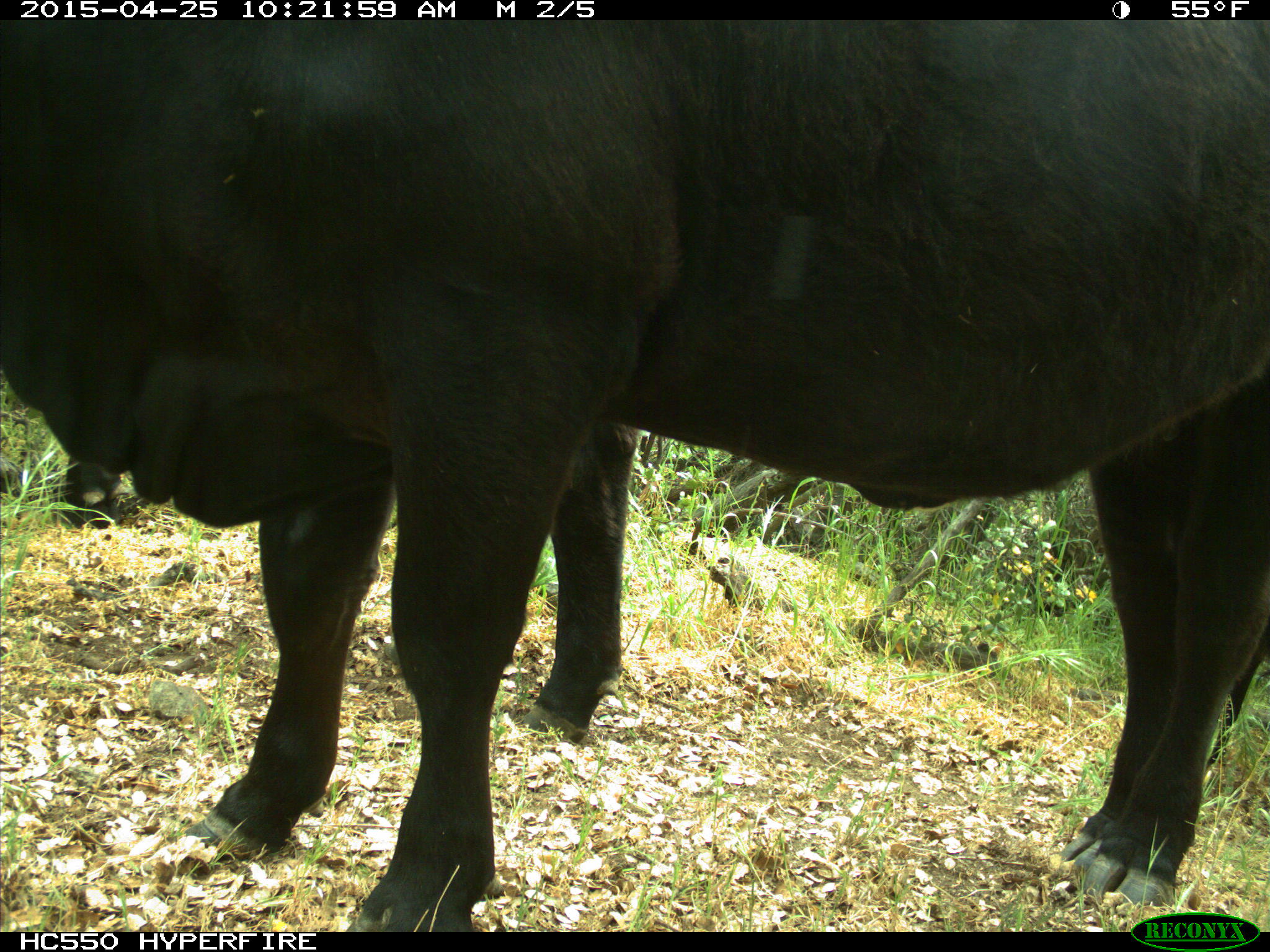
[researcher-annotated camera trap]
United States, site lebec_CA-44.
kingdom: Animalia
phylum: Chordata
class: Mammalia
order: Artiodactyla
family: Suidae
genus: Sus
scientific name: Sus scrofa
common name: wild boar